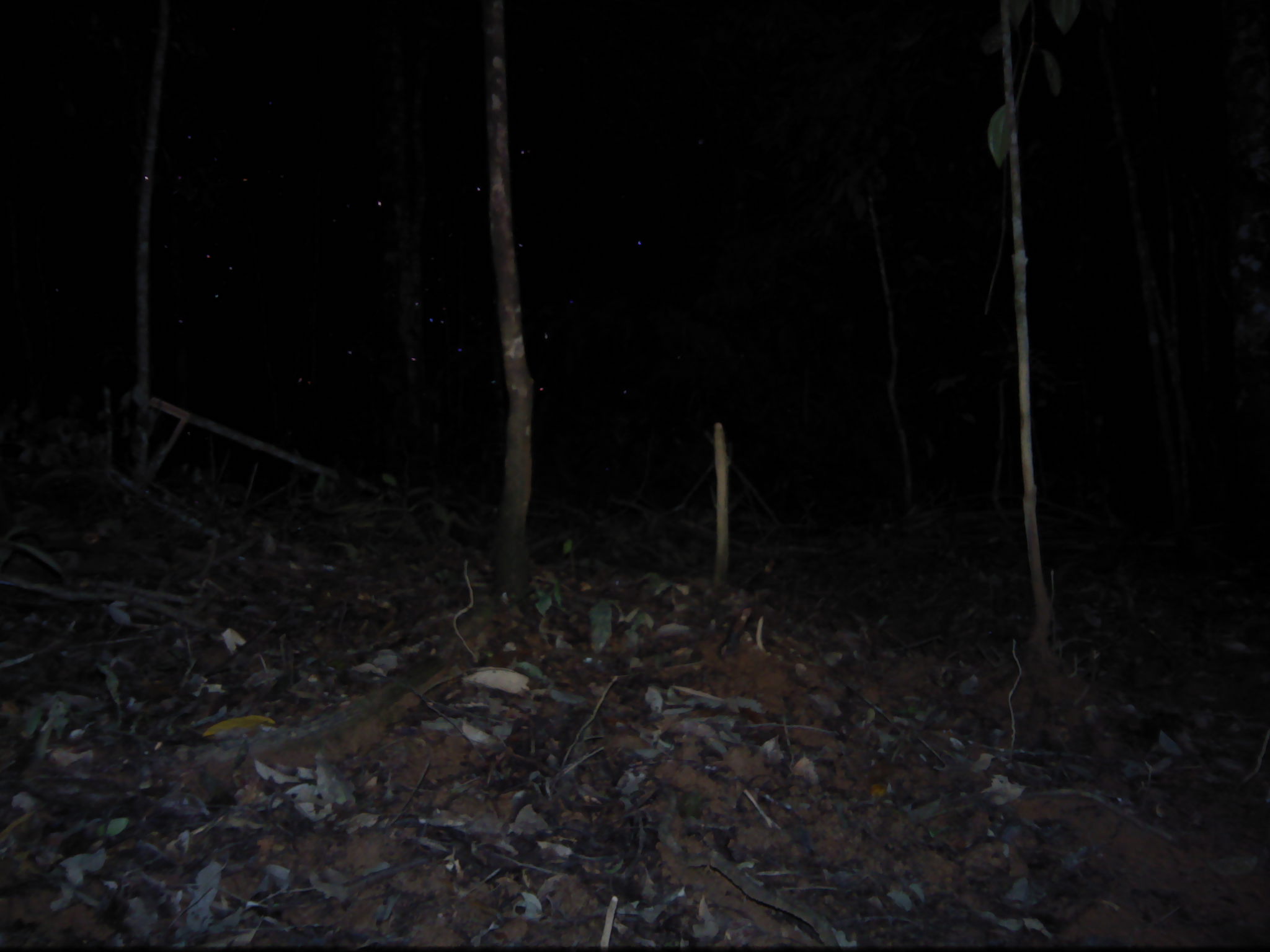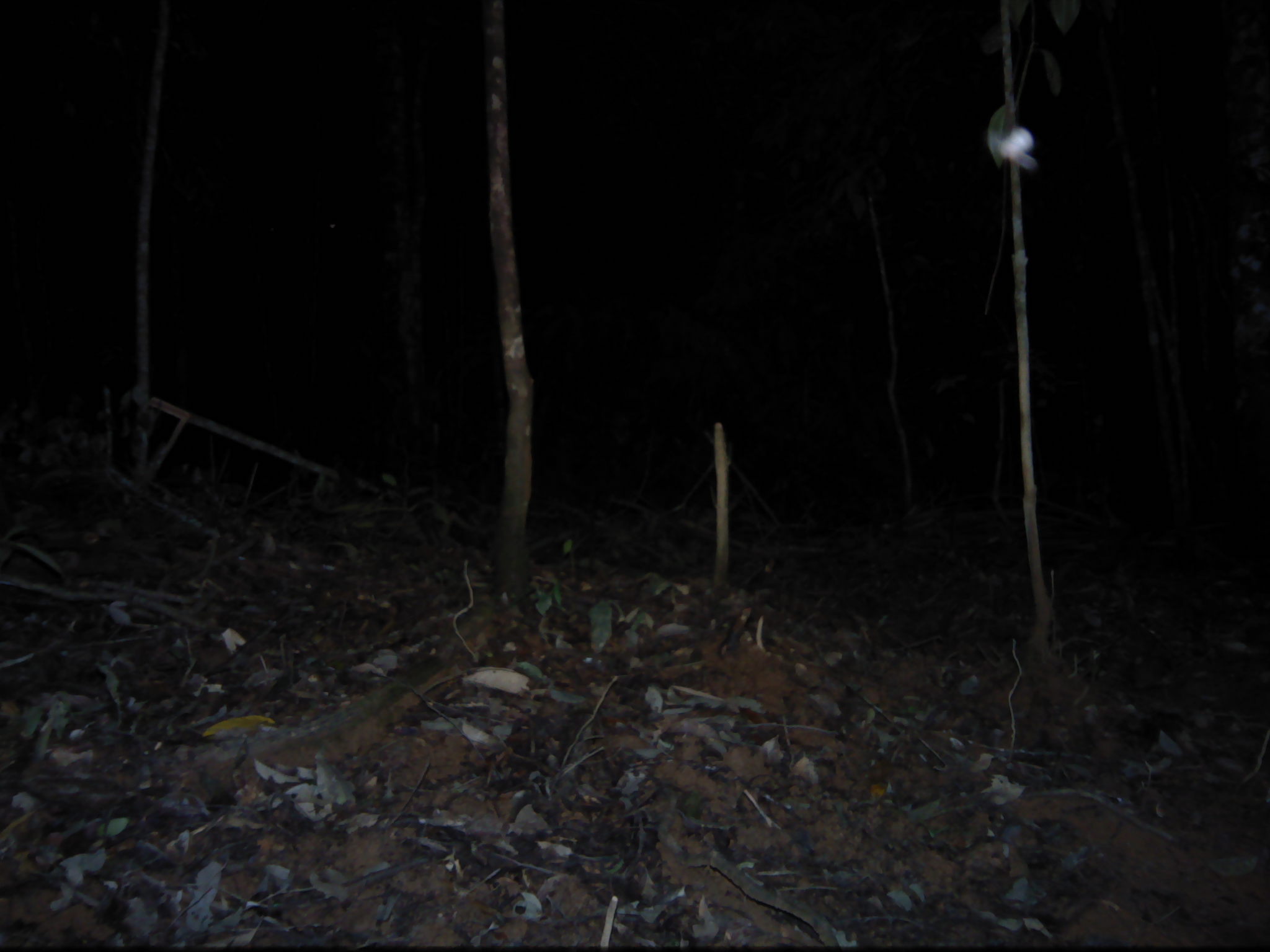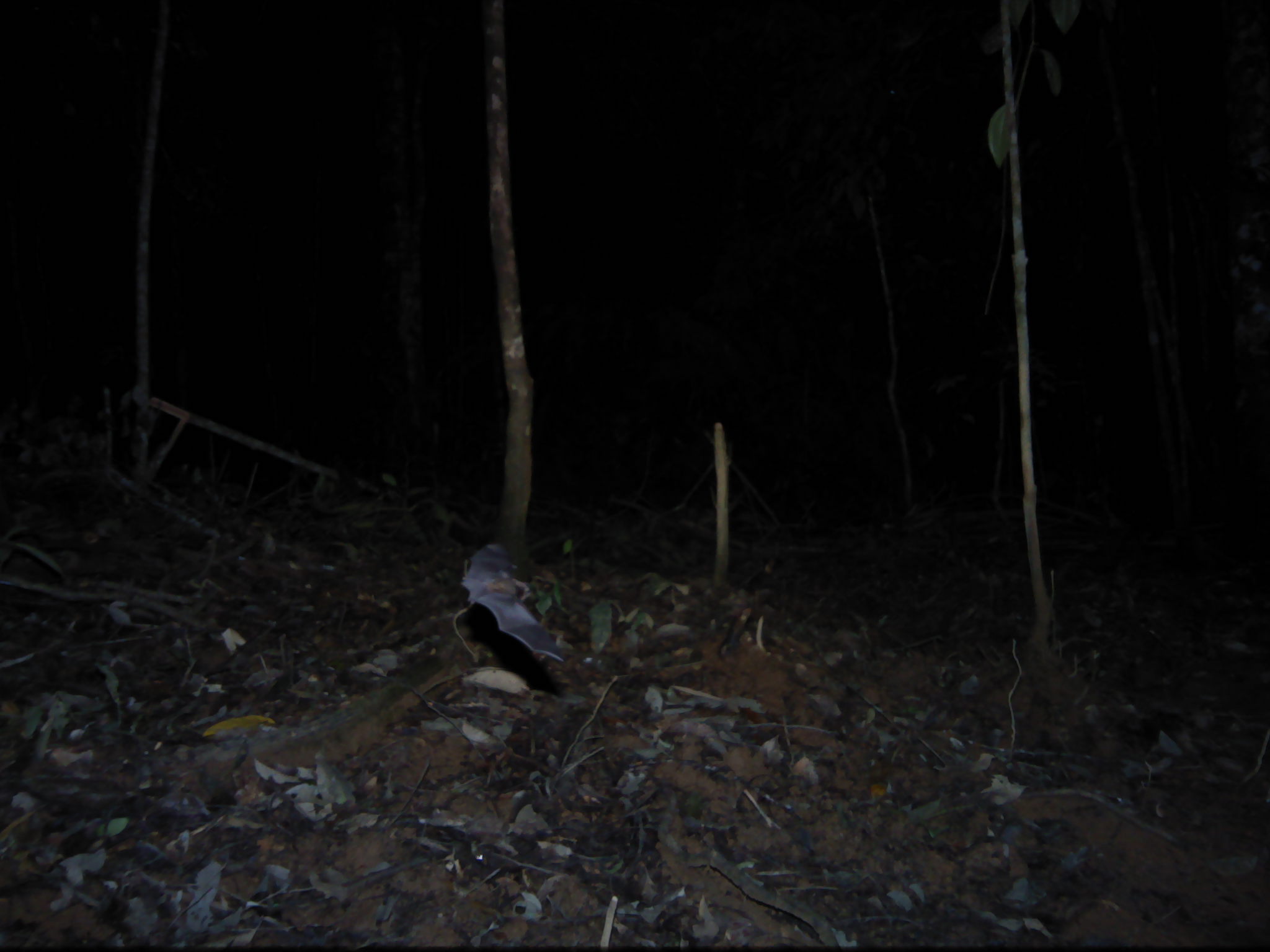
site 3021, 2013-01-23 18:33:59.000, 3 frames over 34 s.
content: unidentified animal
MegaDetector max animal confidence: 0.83